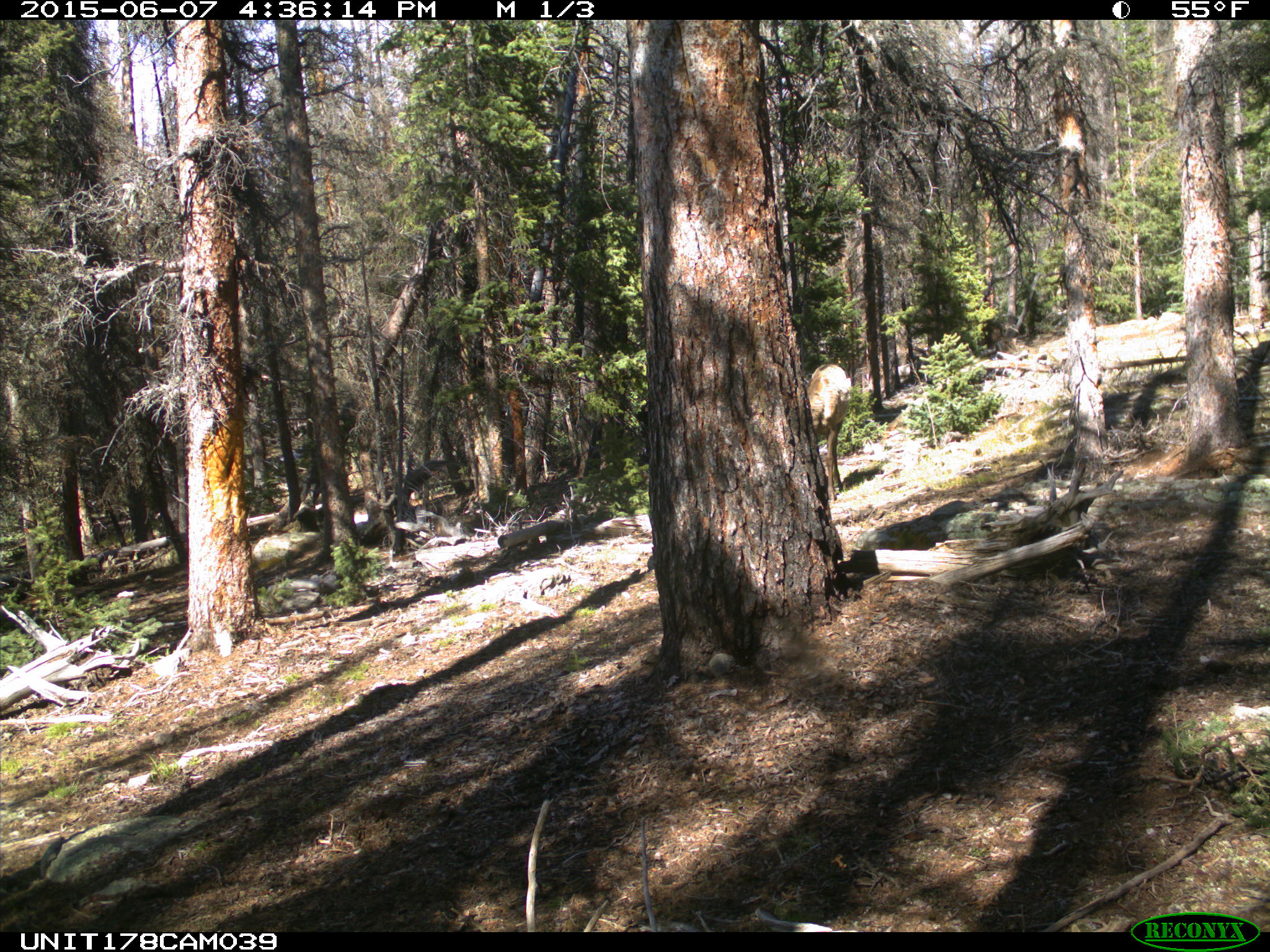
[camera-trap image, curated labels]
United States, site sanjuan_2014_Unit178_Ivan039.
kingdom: Animalia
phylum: Chordata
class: Mammalia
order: Artiodactyla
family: Cervidae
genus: Cervus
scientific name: Cervus elaphus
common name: red deer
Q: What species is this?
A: Cervus elaphus (red deer).